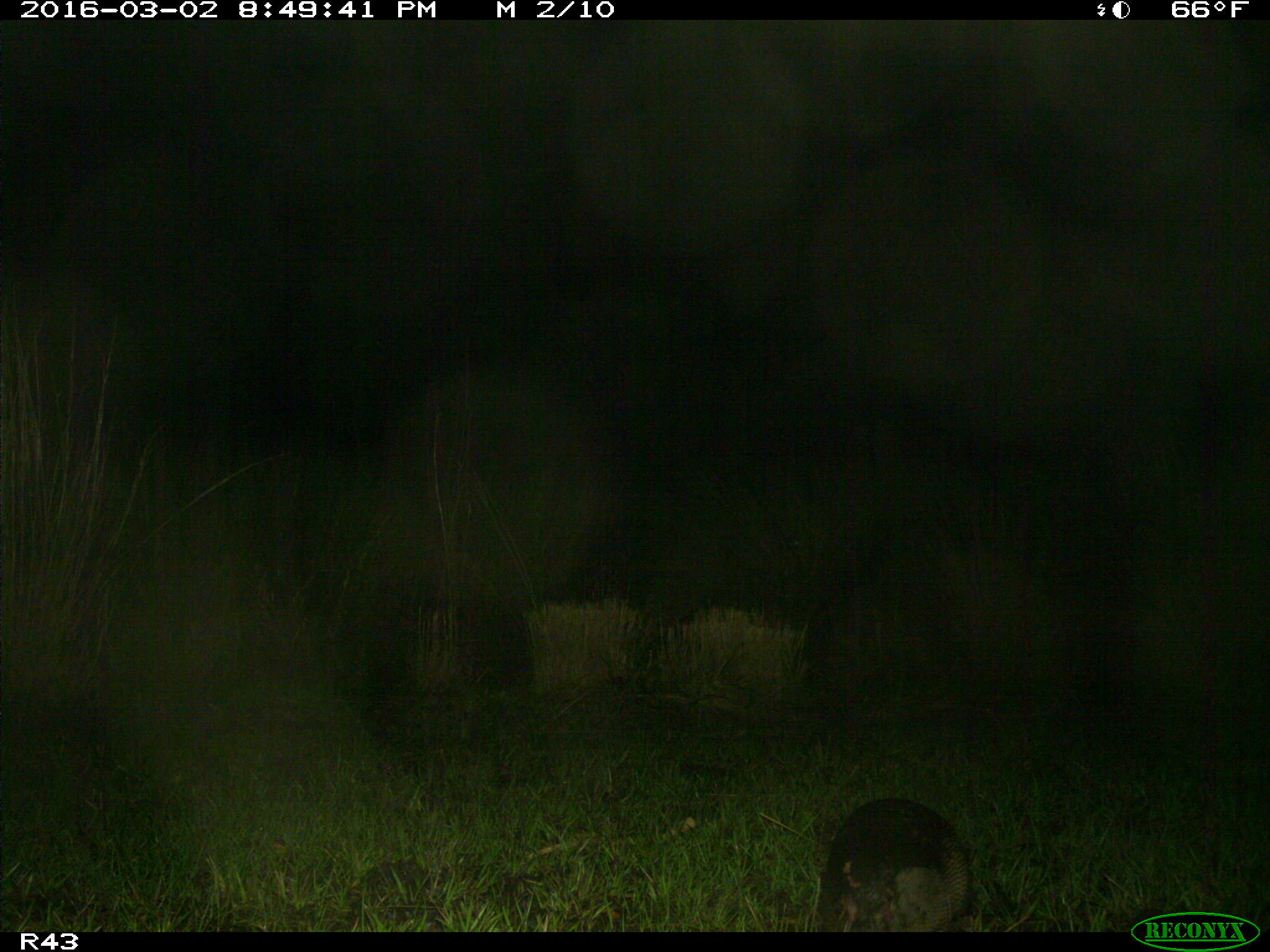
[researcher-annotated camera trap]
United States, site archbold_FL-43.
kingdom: Animalia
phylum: Chordata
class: Mammalia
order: Cingulata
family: Dasypodidae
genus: Dasypus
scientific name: Dasypus novemcinctus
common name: nine-banded armadillo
Dasypus novemcinctus (nine-banded armadillo).